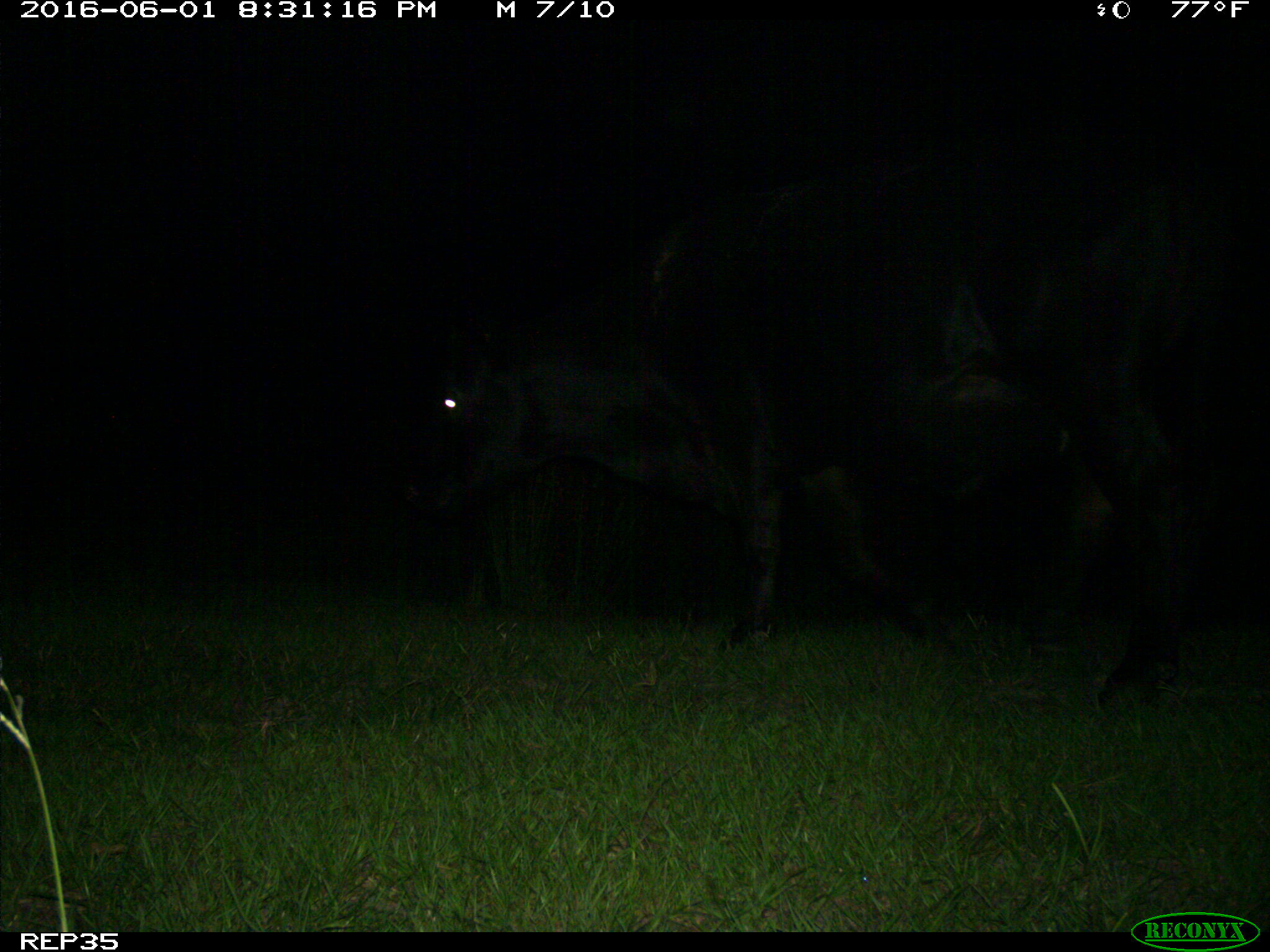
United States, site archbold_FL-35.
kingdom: Animalia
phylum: Chordata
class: Mammalia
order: Artiodactyla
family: Bovidae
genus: Bos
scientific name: Bos taurus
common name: domestic cow